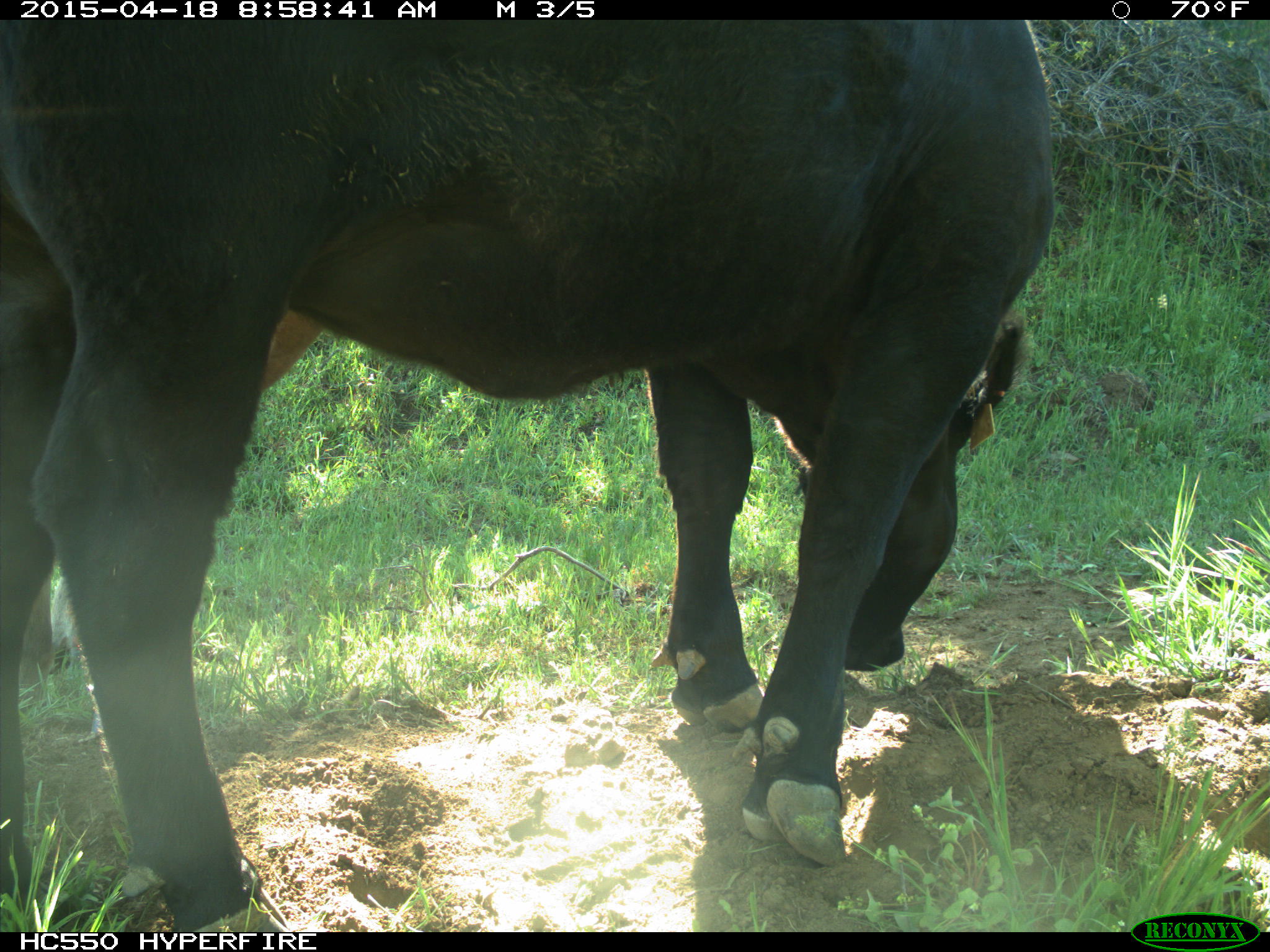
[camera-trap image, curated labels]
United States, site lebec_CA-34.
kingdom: Animalia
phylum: Chordata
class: Mammalia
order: Artiodactyla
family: Bovidae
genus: Bos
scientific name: Bos taurus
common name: domestic cow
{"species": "Bos taurus (domestic cow)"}